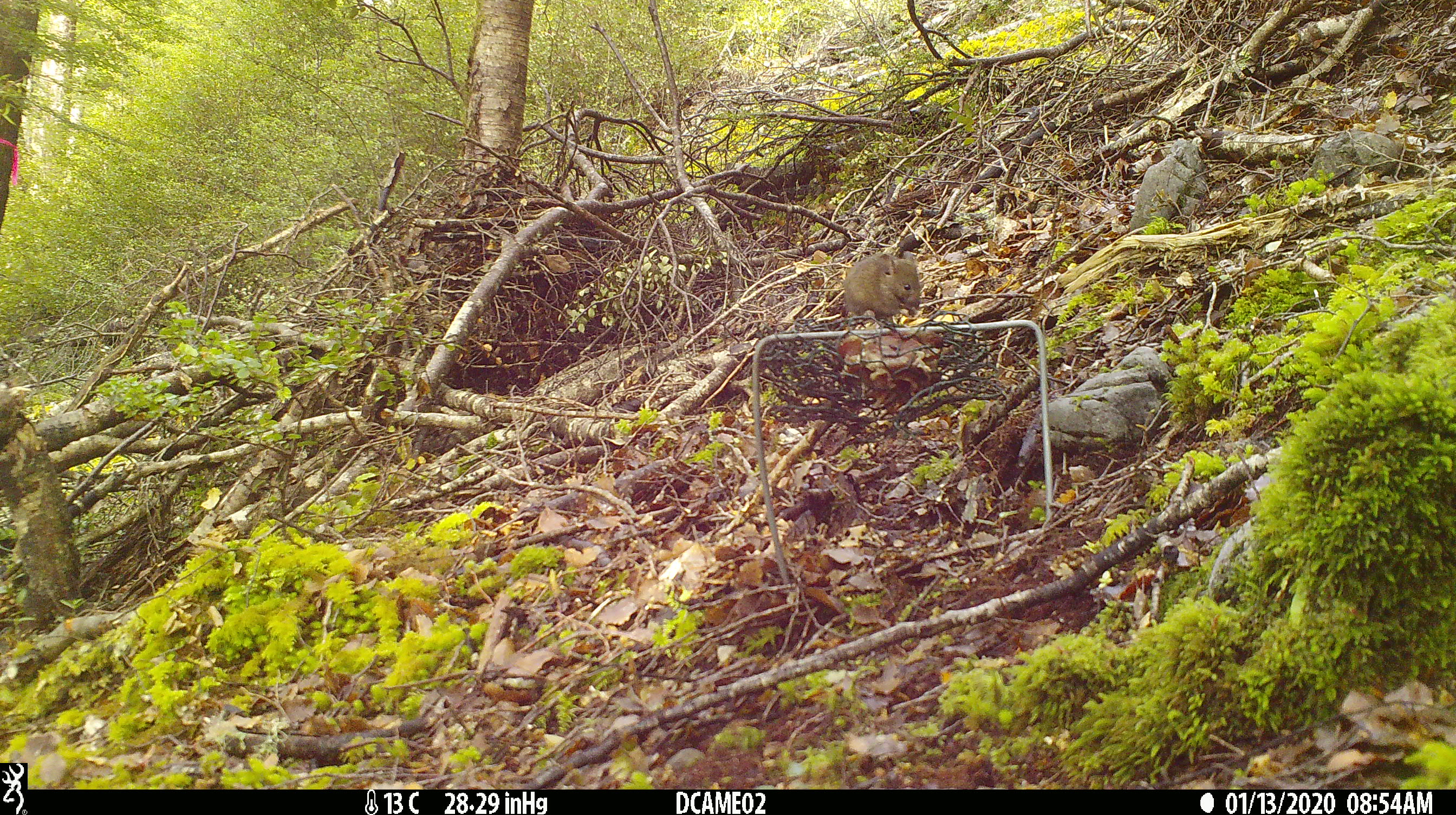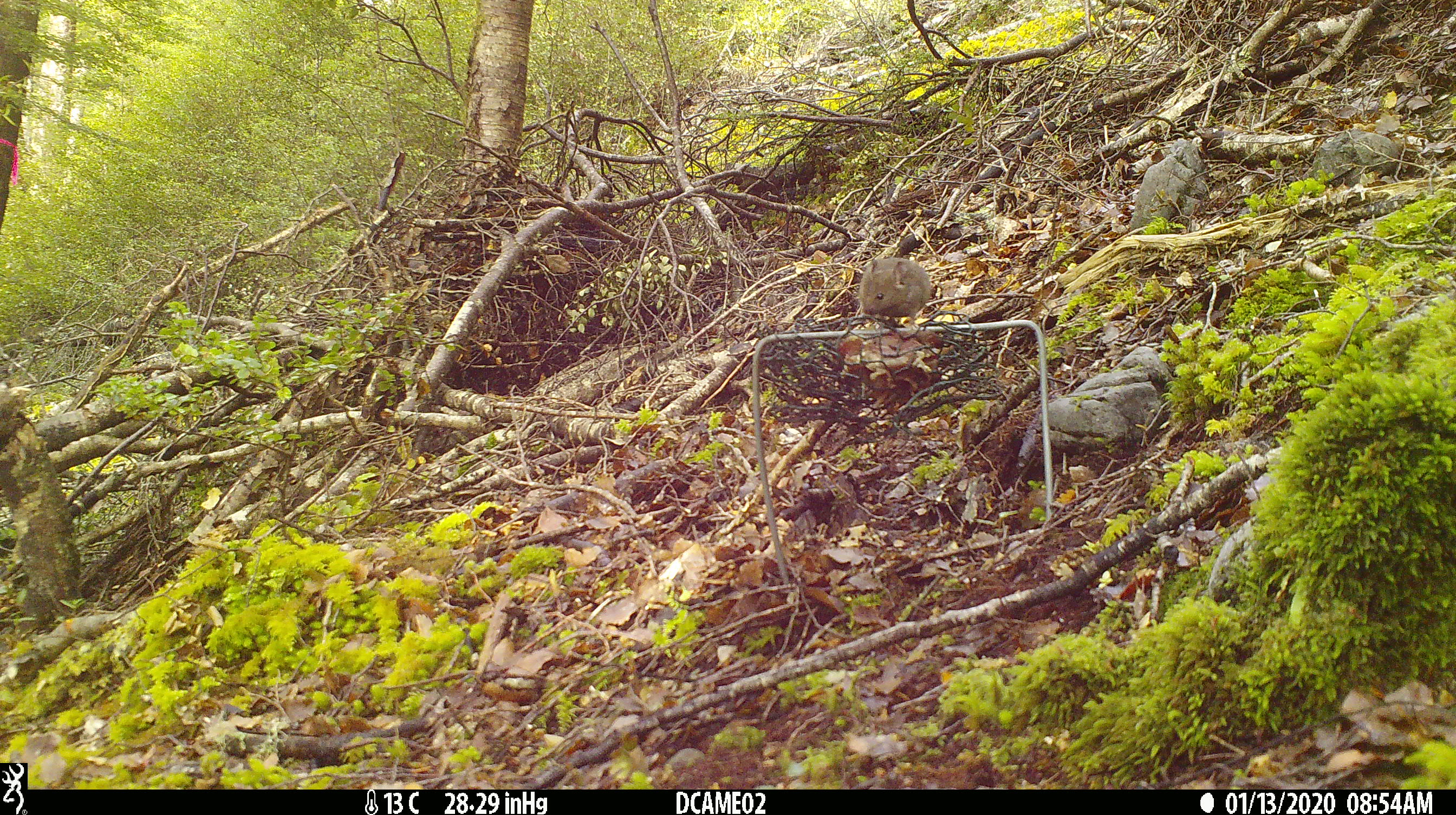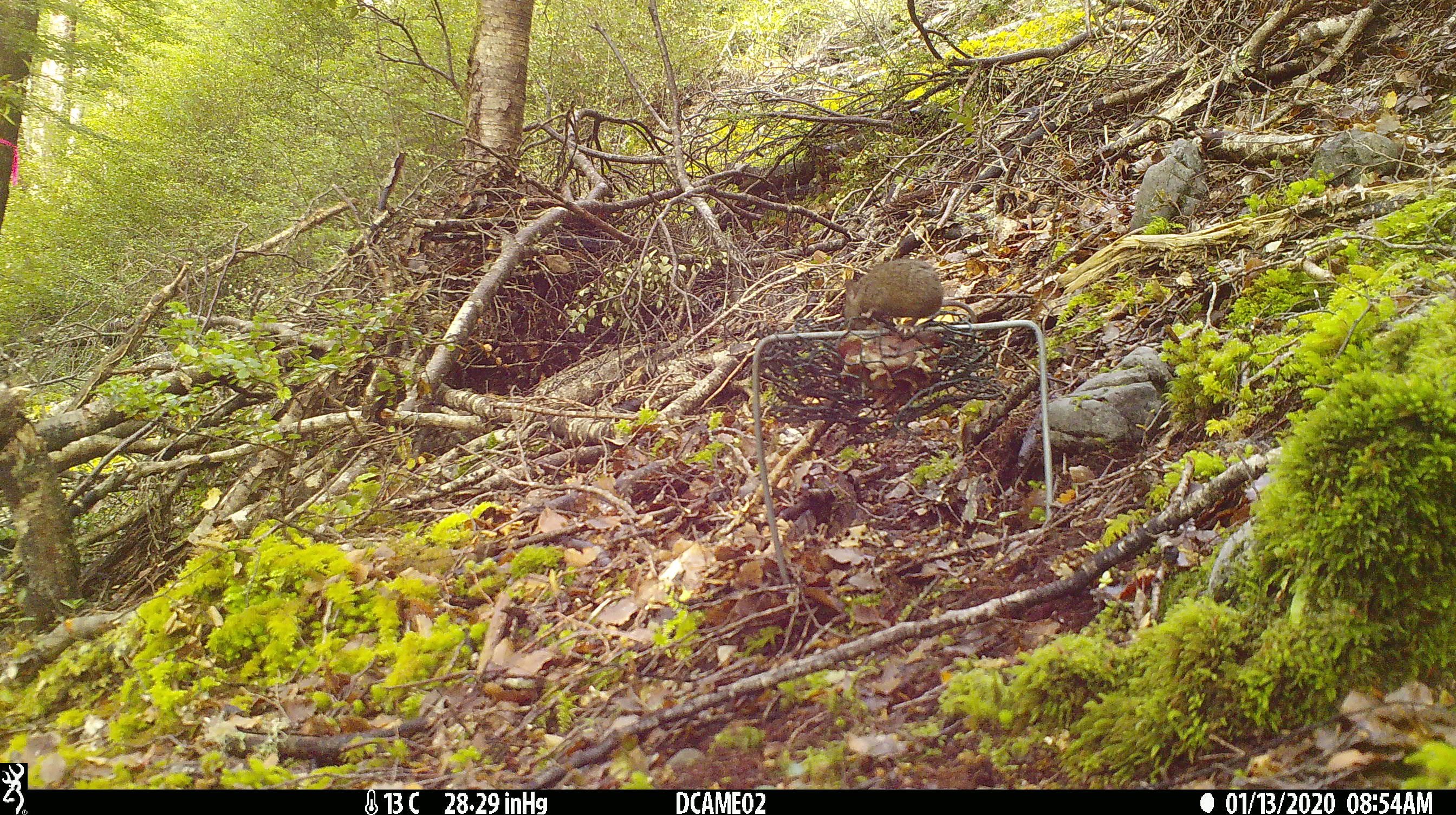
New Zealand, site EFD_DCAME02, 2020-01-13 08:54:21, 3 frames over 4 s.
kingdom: Animalia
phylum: Chordata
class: Mammalia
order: Rodentia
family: Muridae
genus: Mus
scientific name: Mus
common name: mouse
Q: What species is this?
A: Mouse (Mus).